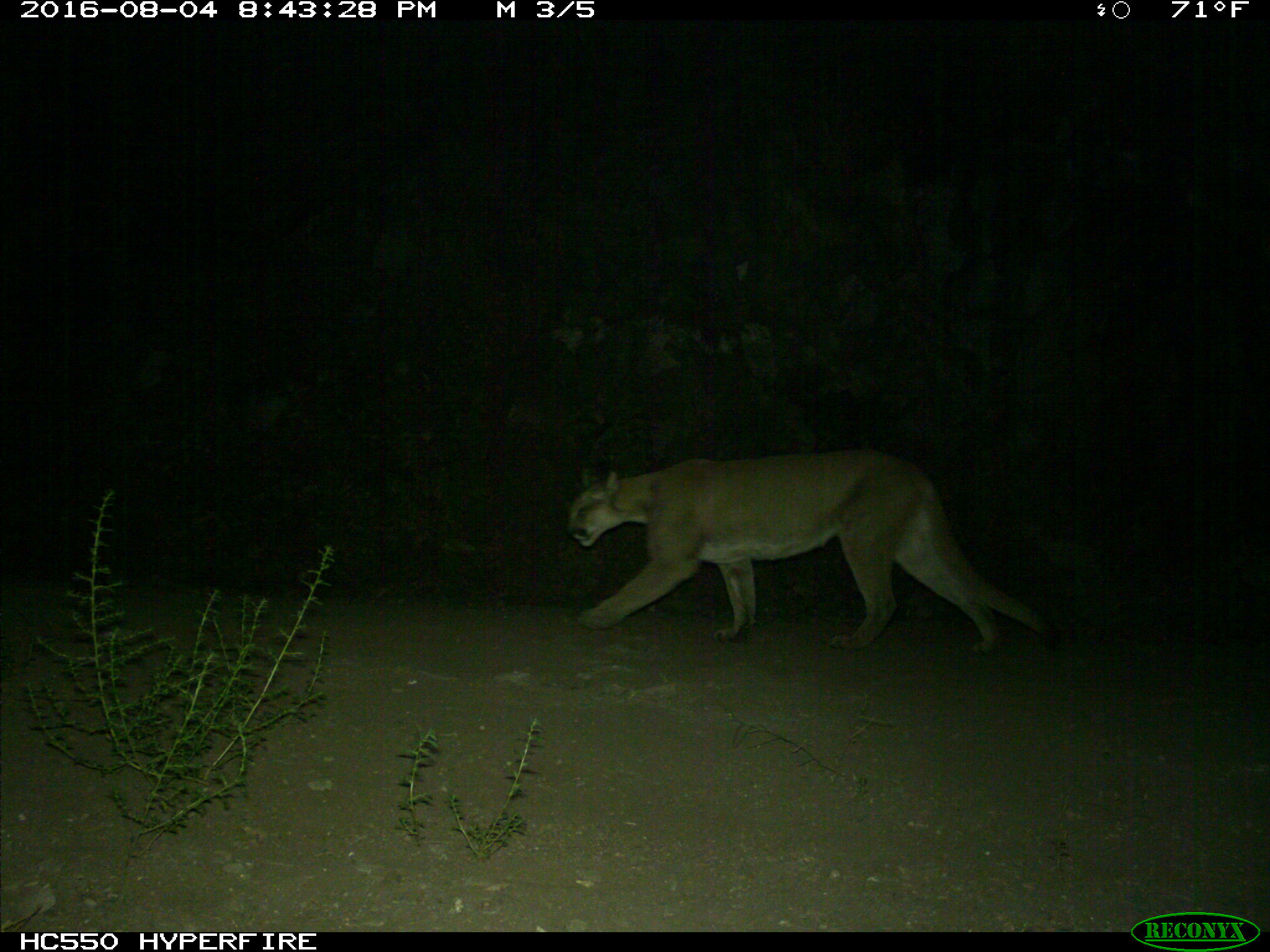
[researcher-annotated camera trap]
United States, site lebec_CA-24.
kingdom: Animalia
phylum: Chordata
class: Mammalia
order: Carnivora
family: Felidae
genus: Puma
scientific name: Puma concolor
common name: mountain lion